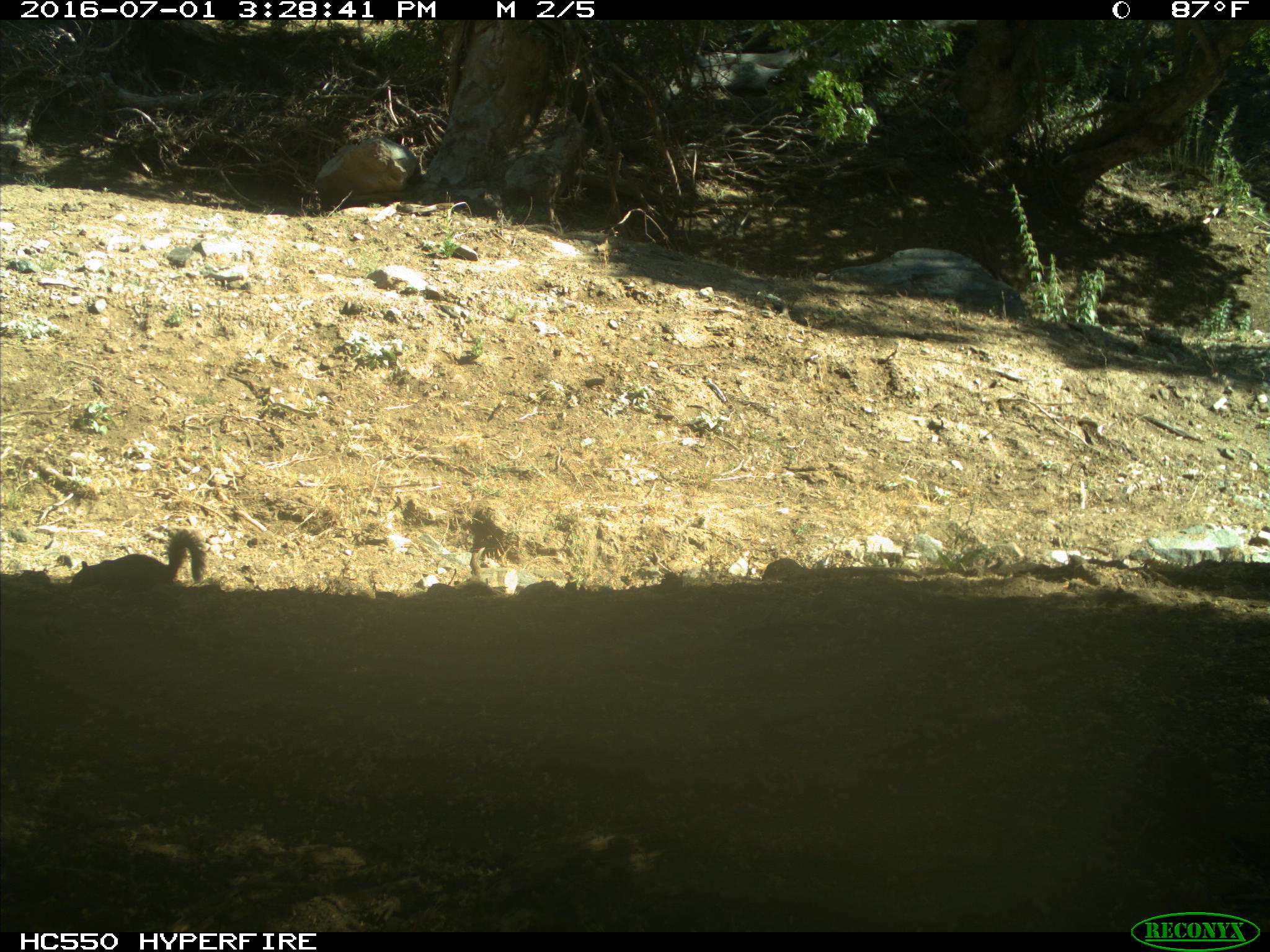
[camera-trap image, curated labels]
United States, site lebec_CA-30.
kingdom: Animalia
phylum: Chordata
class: Mammalia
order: Rodentia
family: Sciuridae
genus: Otospermophilus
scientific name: Otospermophilus beecheyi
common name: california ground squirrel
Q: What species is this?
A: Otospermophilus beecheyi (california ground squirrel).